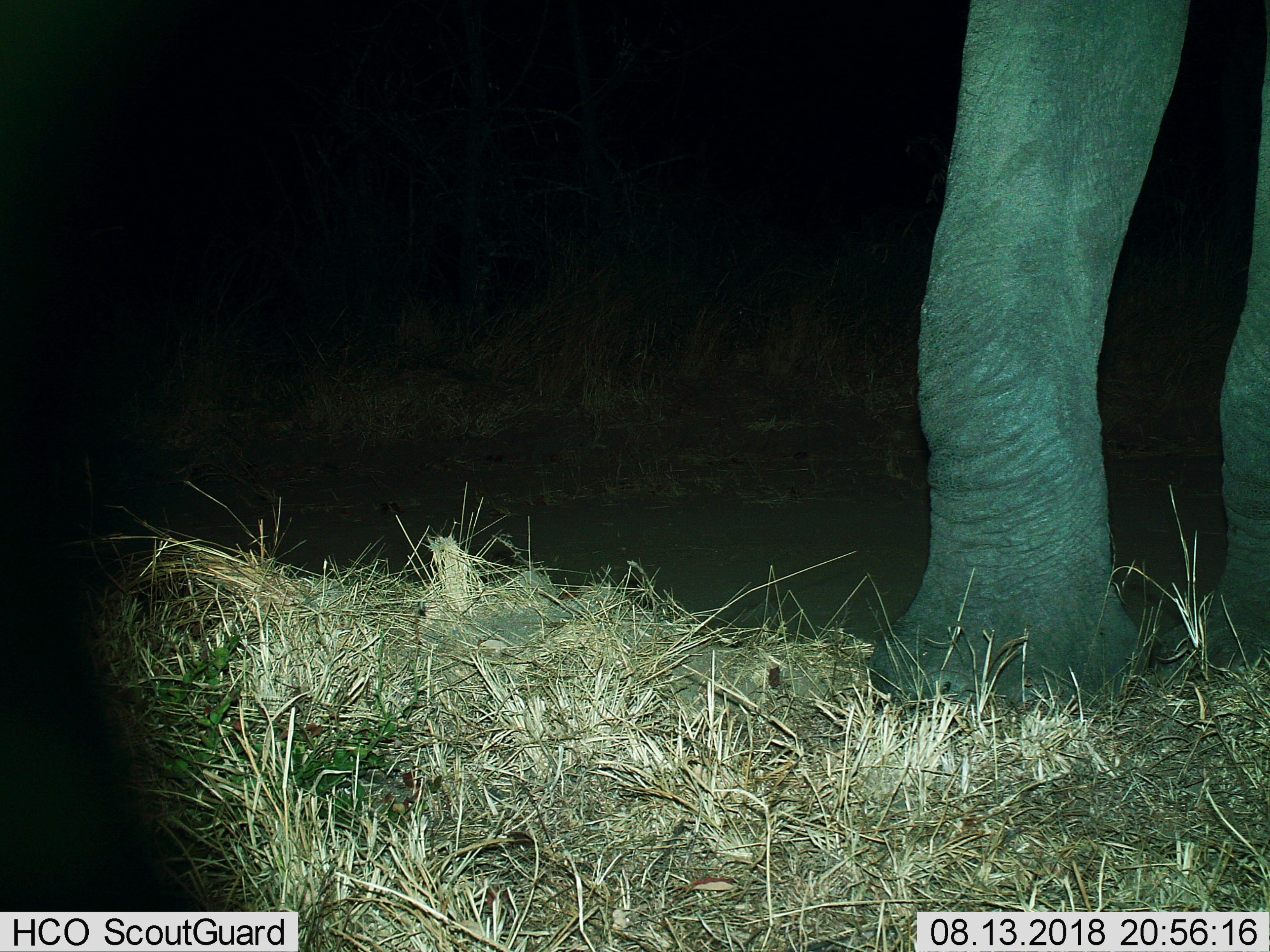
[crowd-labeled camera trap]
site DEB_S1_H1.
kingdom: Animalia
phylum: Chordata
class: Mammalia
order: Proboscidea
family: Elephantidae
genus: Loxodonta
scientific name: Loxodonta africana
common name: african bush elephant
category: elephant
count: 1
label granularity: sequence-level